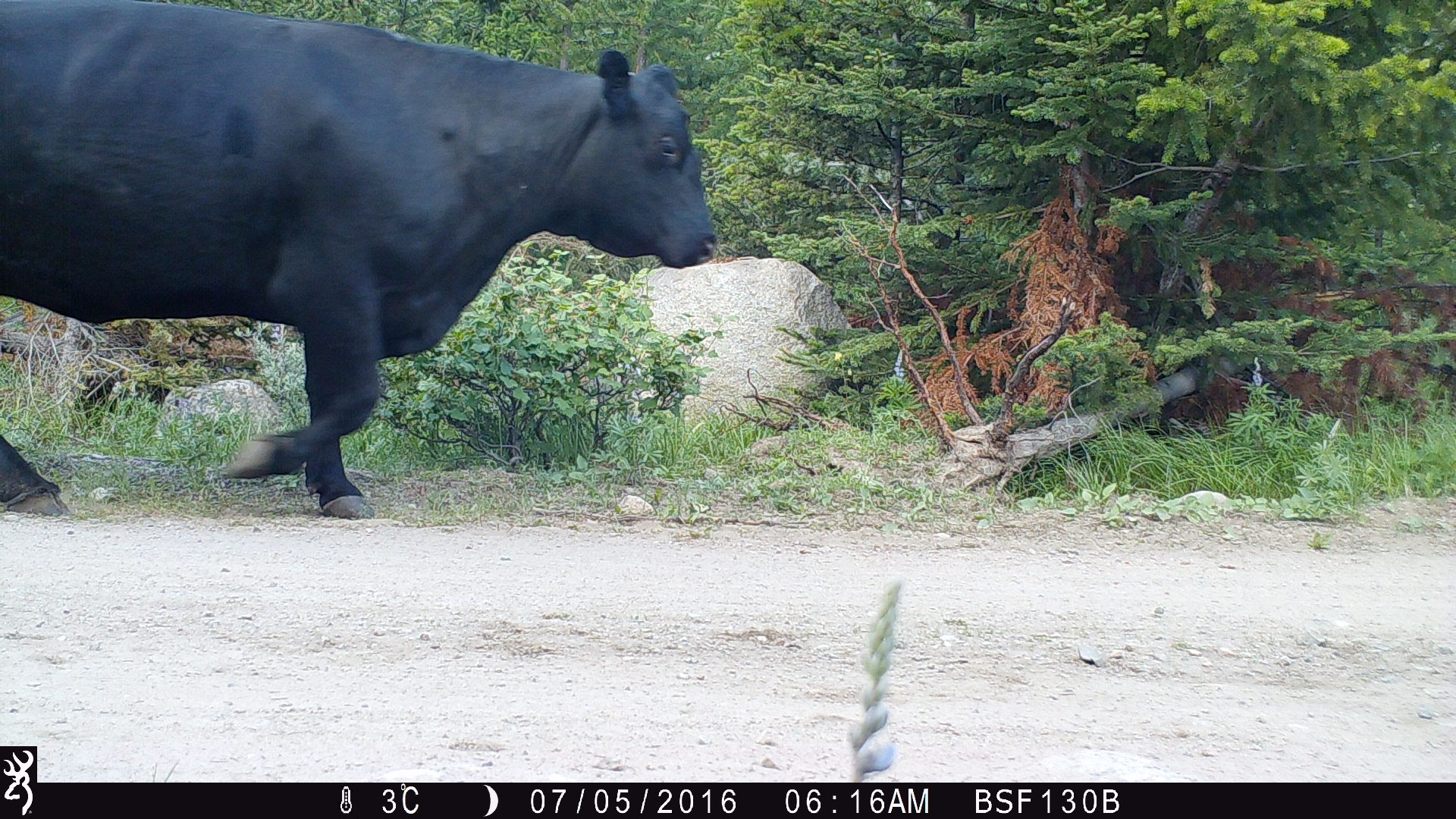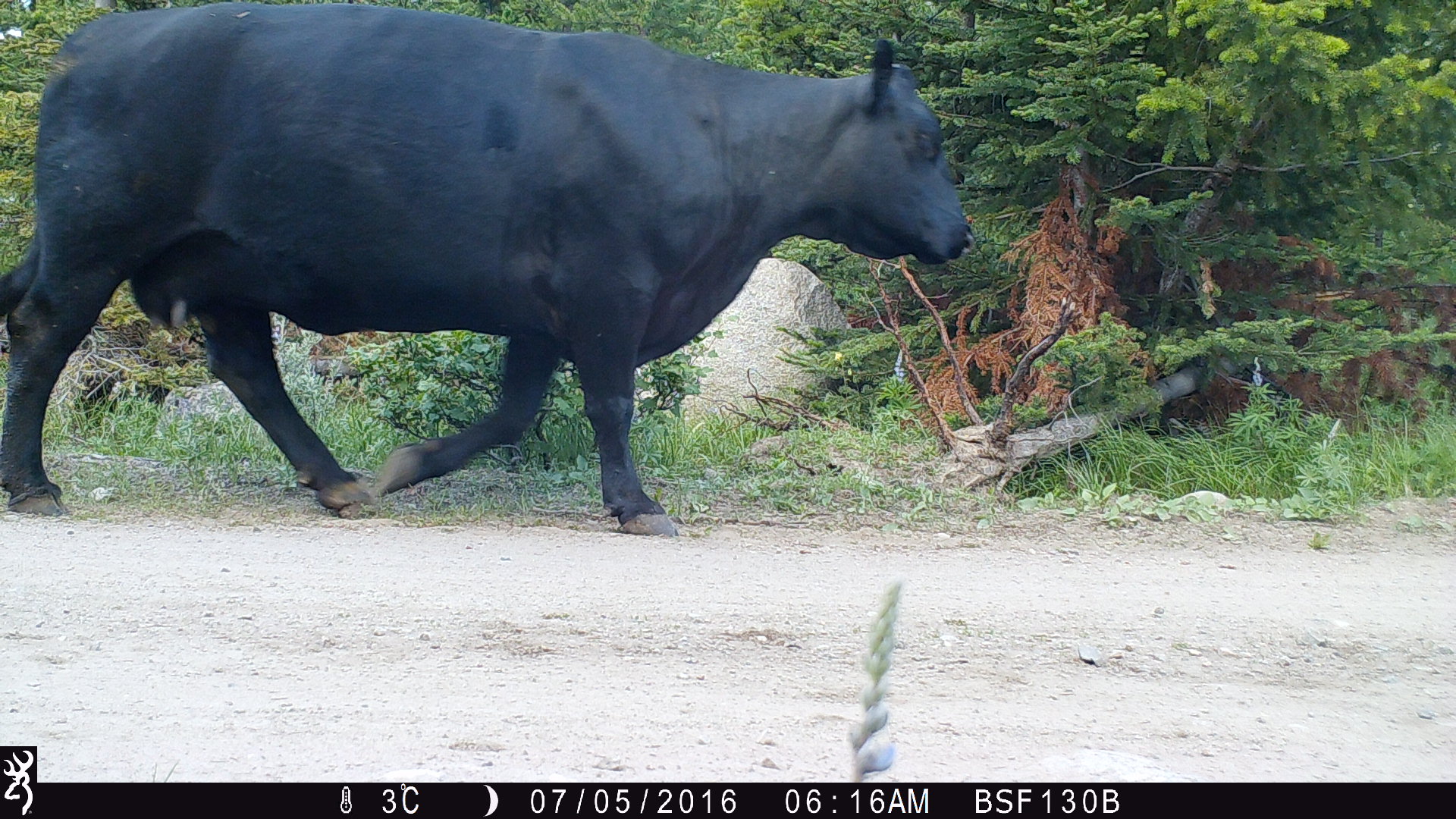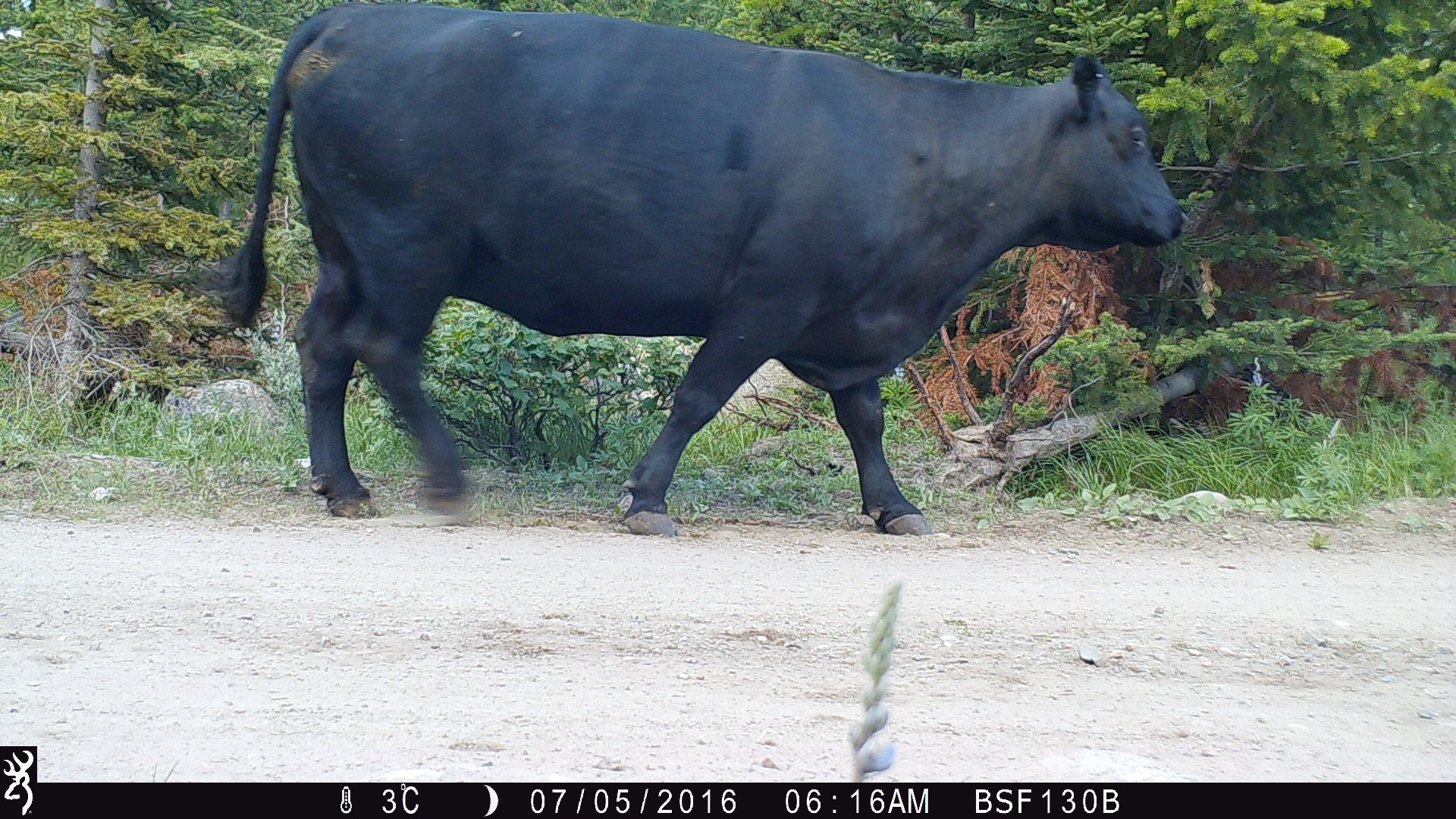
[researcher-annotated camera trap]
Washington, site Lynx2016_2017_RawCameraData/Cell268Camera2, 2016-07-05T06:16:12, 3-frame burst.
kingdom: Animalia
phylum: Chordata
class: Mammalia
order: Artiodactyla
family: Bovidae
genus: Bos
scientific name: Bos taurus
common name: domestic cattle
Domestic cattle (Bos taurus). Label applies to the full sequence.